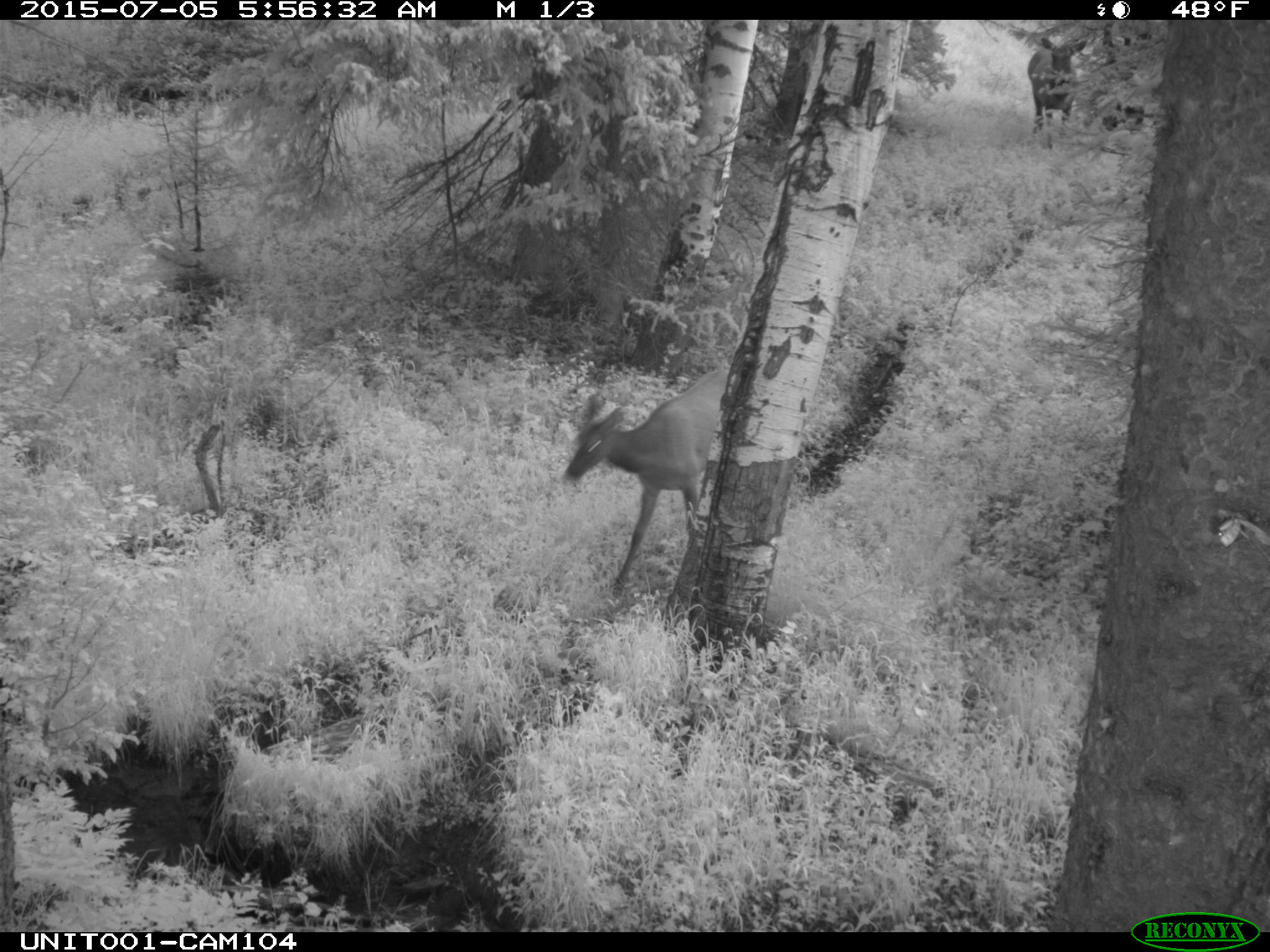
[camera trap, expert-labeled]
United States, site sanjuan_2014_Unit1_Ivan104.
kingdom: Animalia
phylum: Chordata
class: Mammalia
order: Artiodactyla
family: Cervidae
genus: Cervus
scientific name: Cervus elaphus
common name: red deer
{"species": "Cervus elaphus (red deer)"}